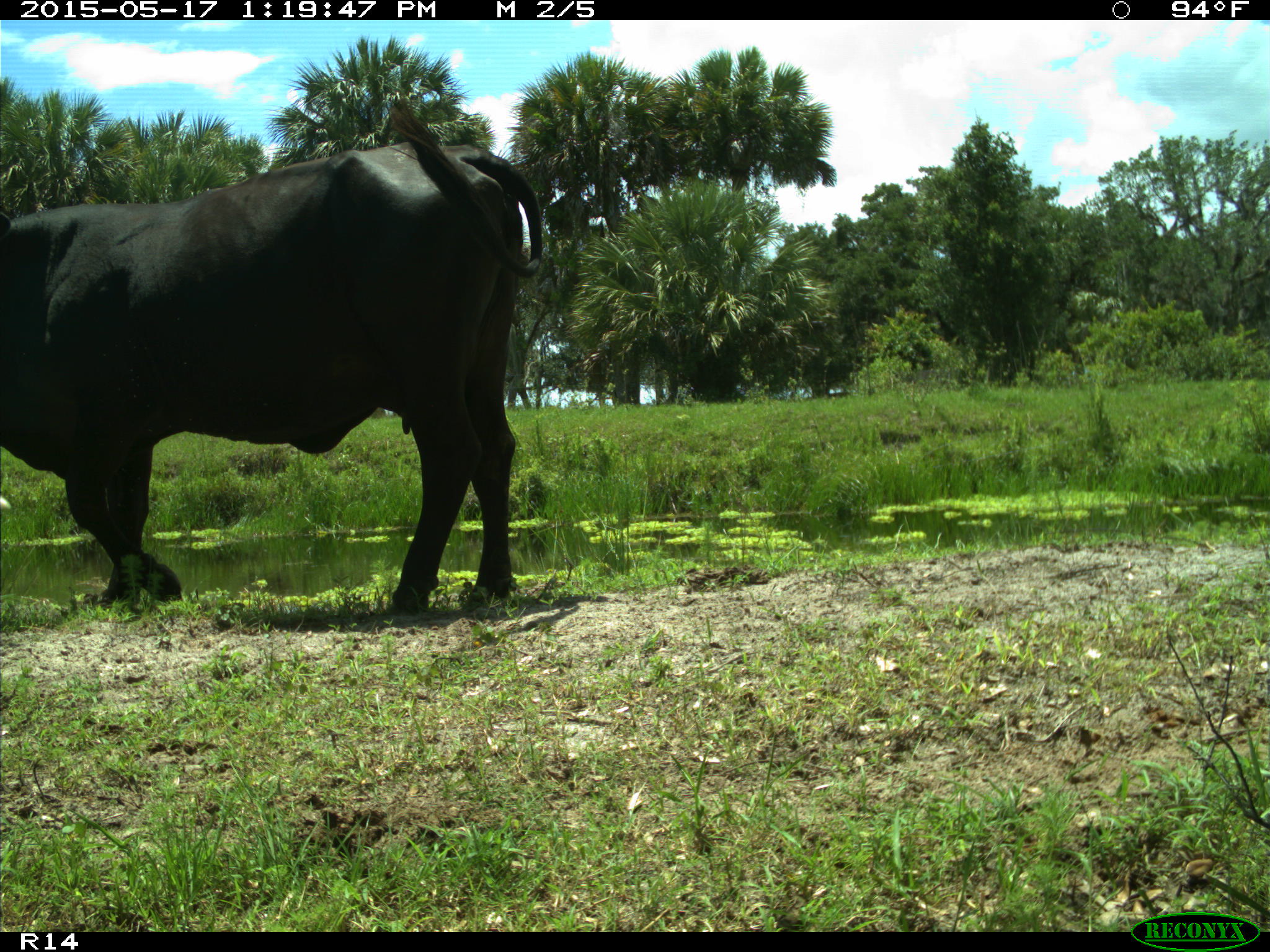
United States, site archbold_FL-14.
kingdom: Animalia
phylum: Chordata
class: Mammalia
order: Artiodactyla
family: Bovidae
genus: Bos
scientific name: Bos taurus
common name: domestic cow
Bos taurus (domestic cow).